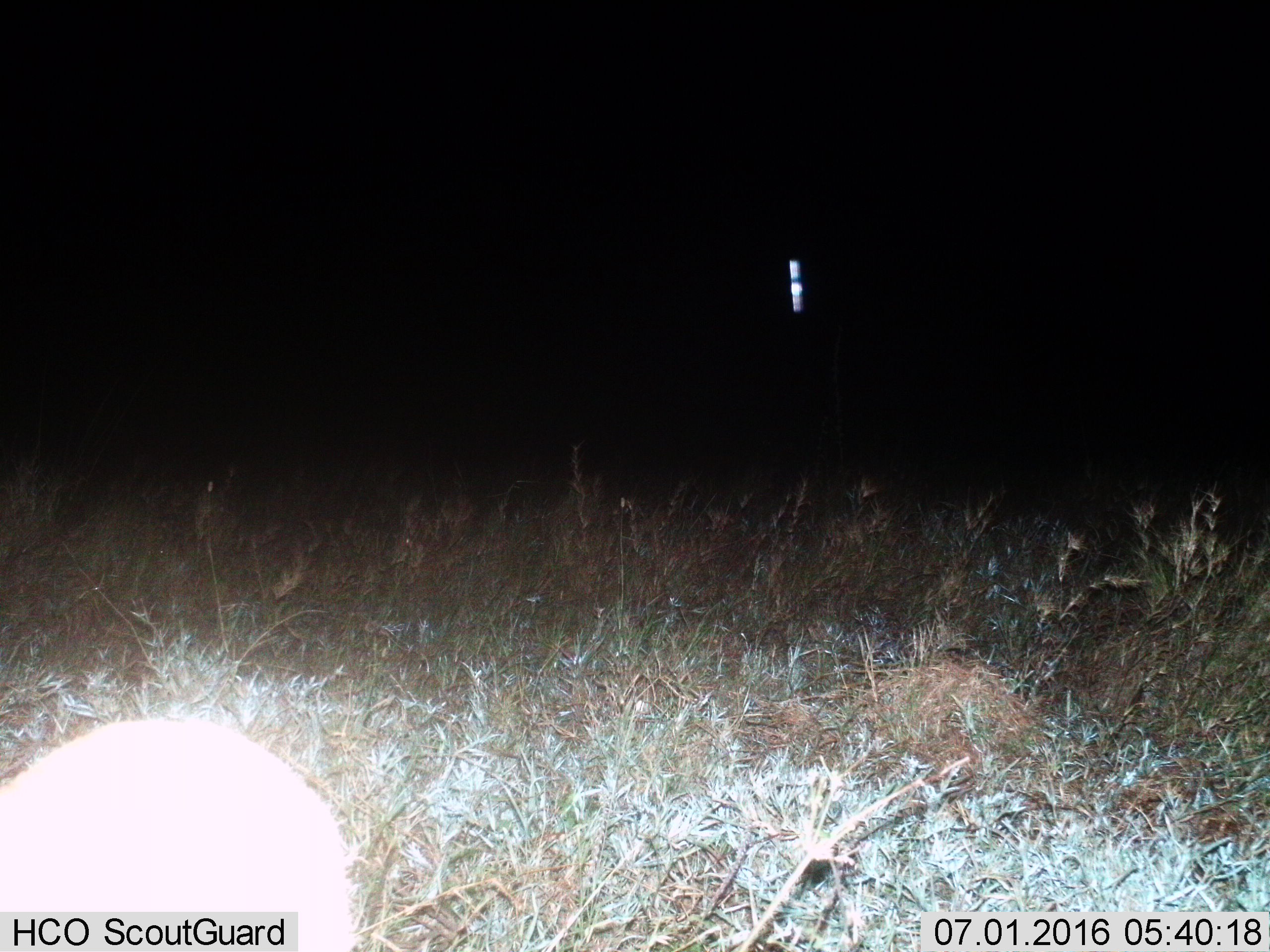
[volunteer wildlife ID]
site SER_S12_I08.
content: unidentified animal